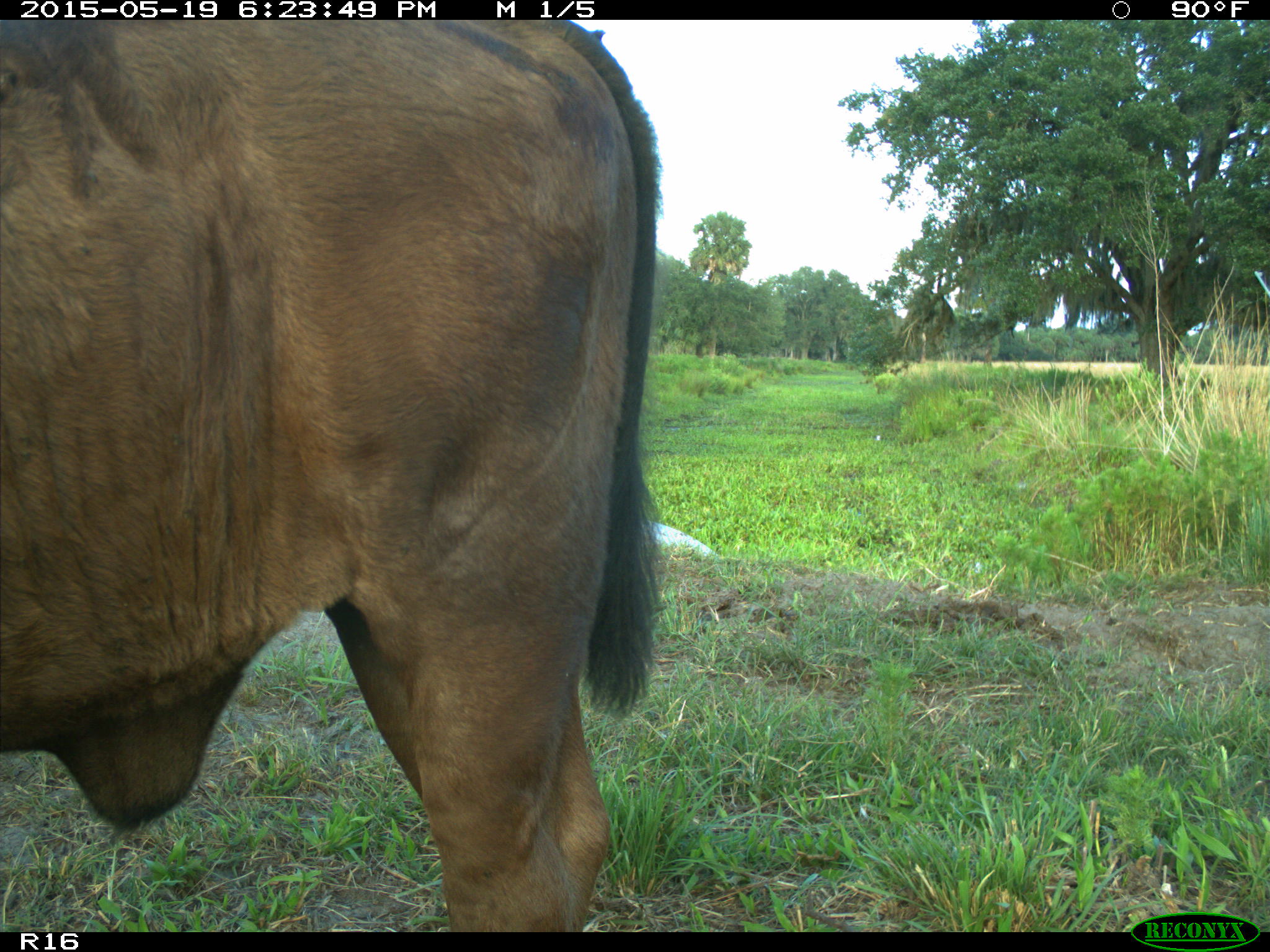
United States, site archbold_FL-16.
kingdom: Animalia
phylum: Chordata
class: Mammalia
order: Artiodactyla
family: Bovidae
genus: Bos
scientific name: Bos taurus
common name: domestic cow